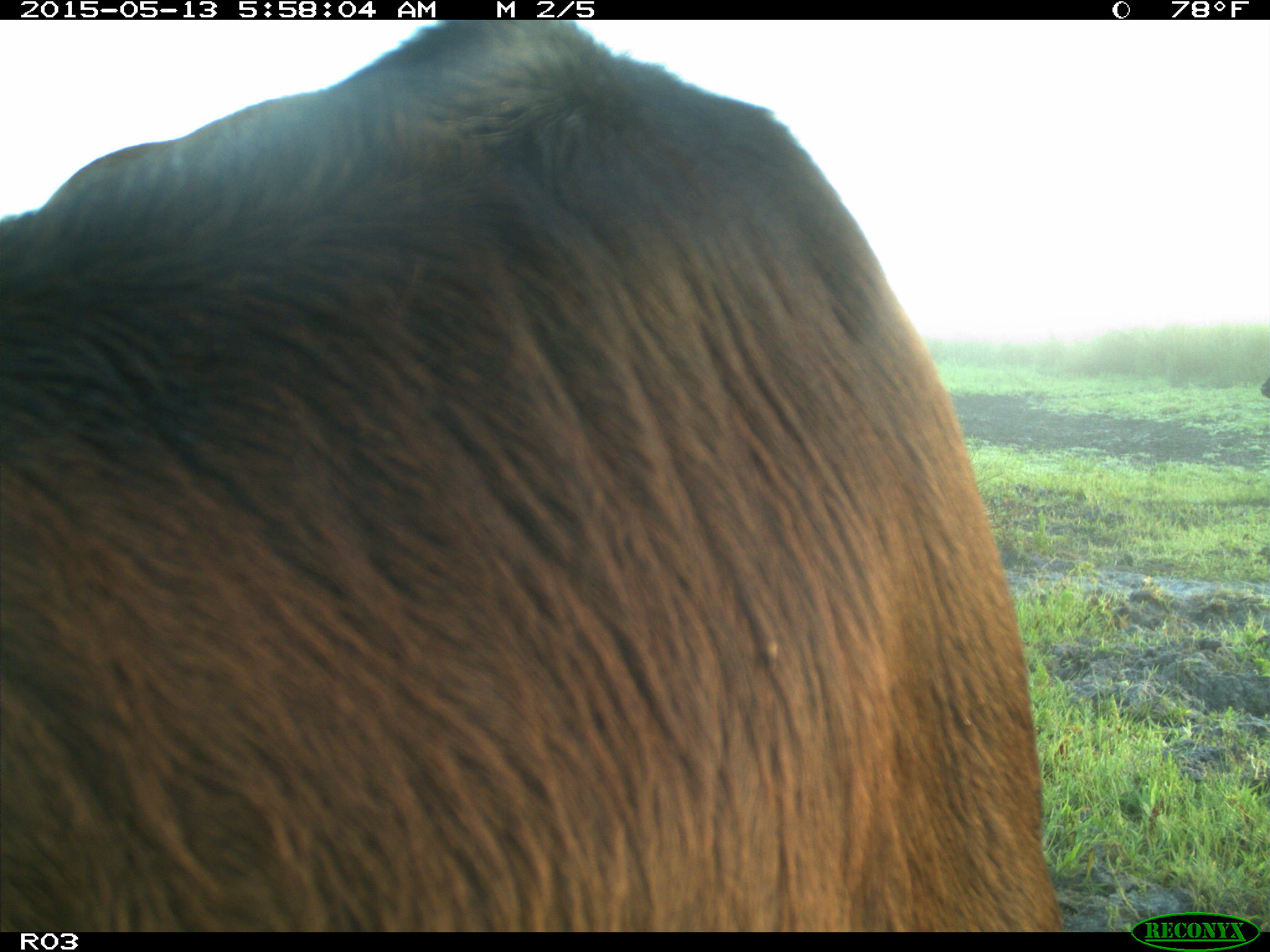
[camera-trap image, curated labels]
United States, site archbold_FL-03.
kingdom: Animalia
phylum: Chordata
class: Mammalia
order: Artiodactyla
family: Bovidae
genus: Bos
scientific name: Bos taurus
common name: domestic cow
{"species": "Bos taurus (domestic cow)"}